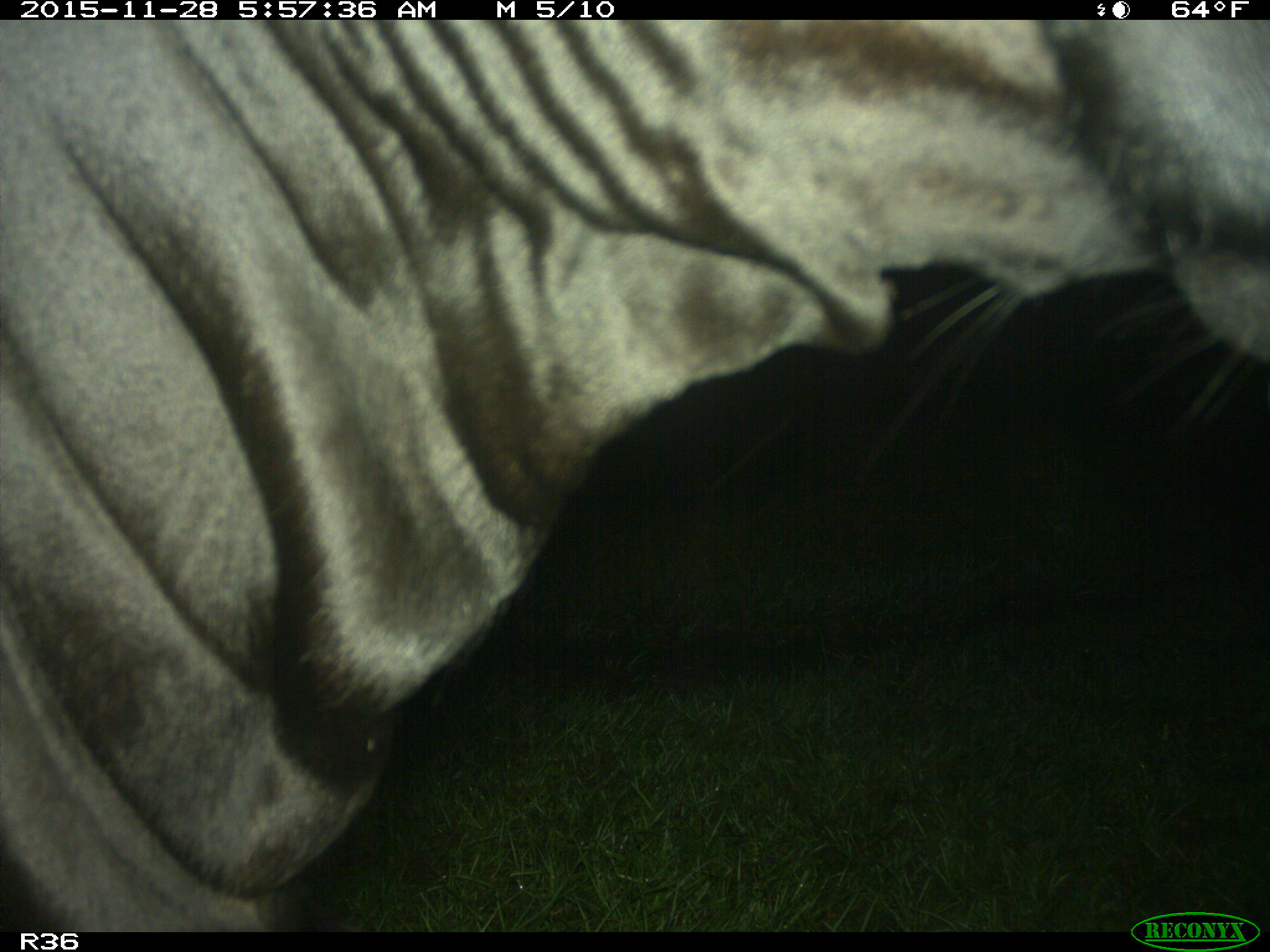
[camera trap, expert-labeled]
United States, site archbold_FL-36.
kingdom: Animalia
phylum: Chordata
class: Mammalia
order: Artiodactyla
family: Bovidae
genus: Bos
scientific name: Bos taurus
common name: domestic cow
Bos taurus (domestic cow).